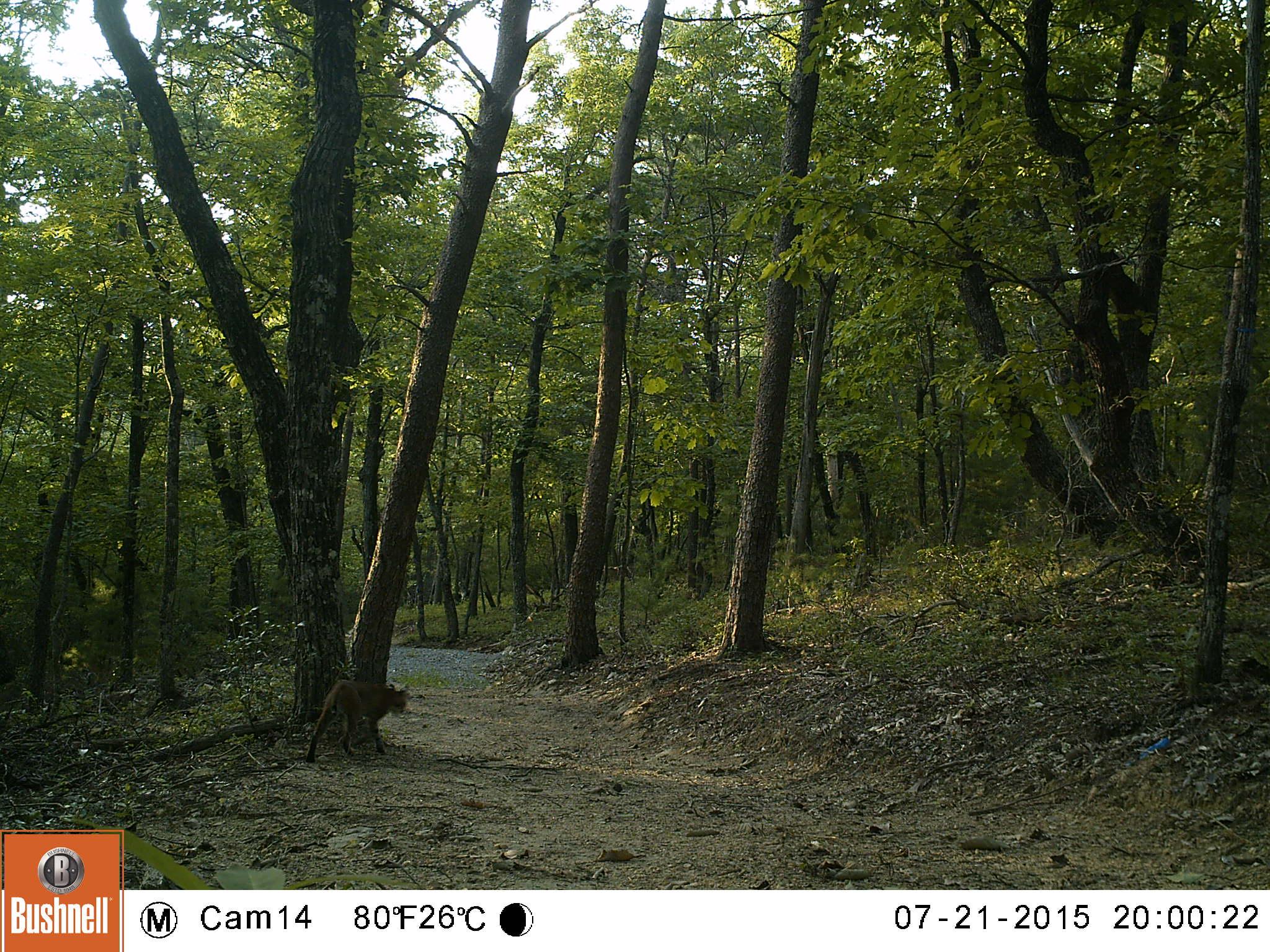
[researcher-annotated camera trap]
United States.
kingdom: Animalia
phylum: Chordata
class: Mammalia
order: Carnivora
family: Felidae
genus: Lynx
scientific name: Lynx rufus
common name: bobcat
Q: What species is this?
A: Bobcat (Lynx rufus).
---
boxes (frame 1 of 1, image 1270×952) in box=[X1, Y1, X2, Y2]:
Bobcat: box=[302, 667, 417, 764]